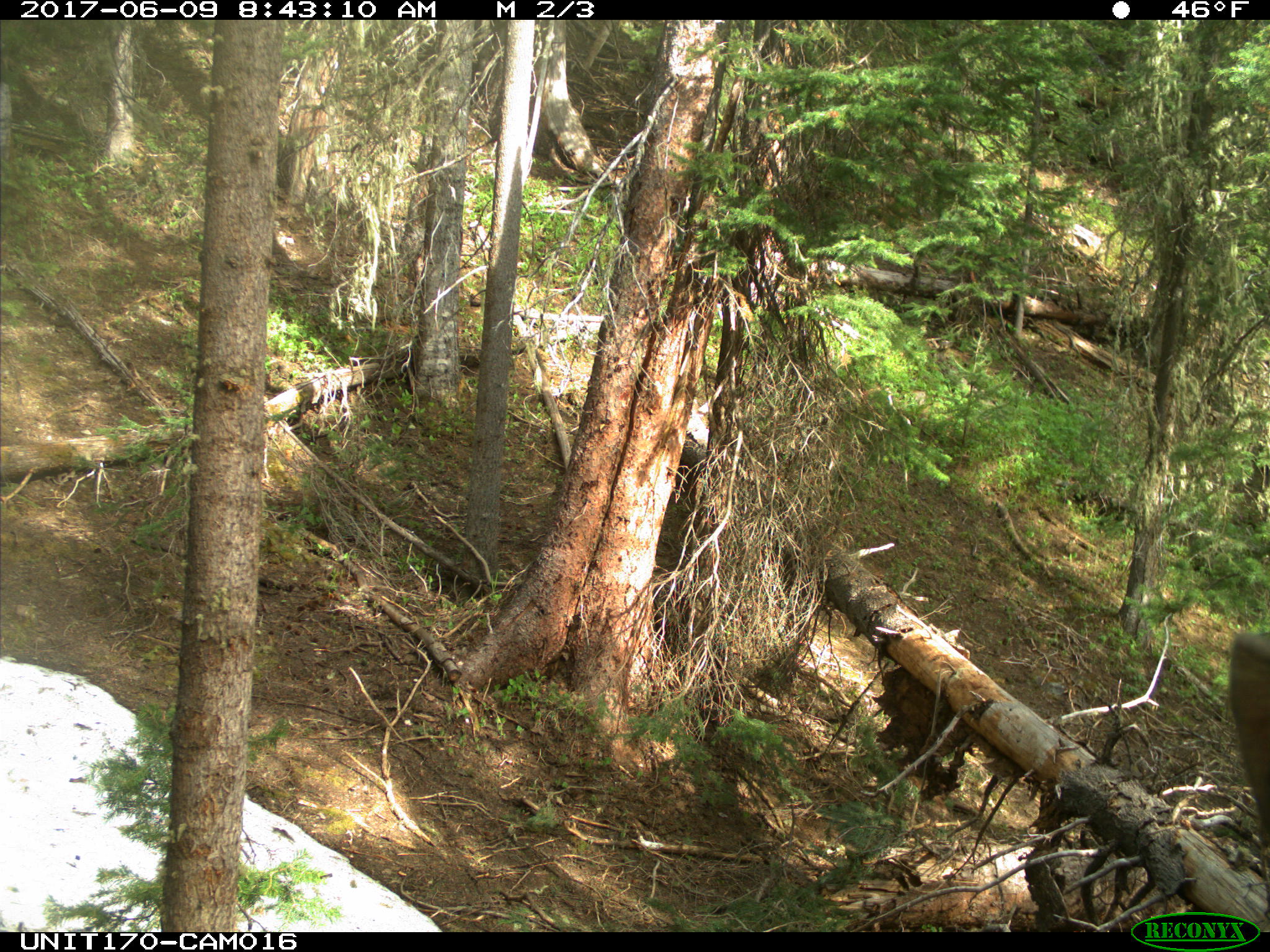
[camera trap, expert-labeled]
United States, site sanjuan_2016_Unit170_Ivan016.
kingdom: Animalia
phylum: Chordata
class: Mammalia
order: Artiodactyla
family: Cervidae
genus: Cervus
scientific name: Cervus elaphus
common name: red deer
Cervus elaphus (red deer).